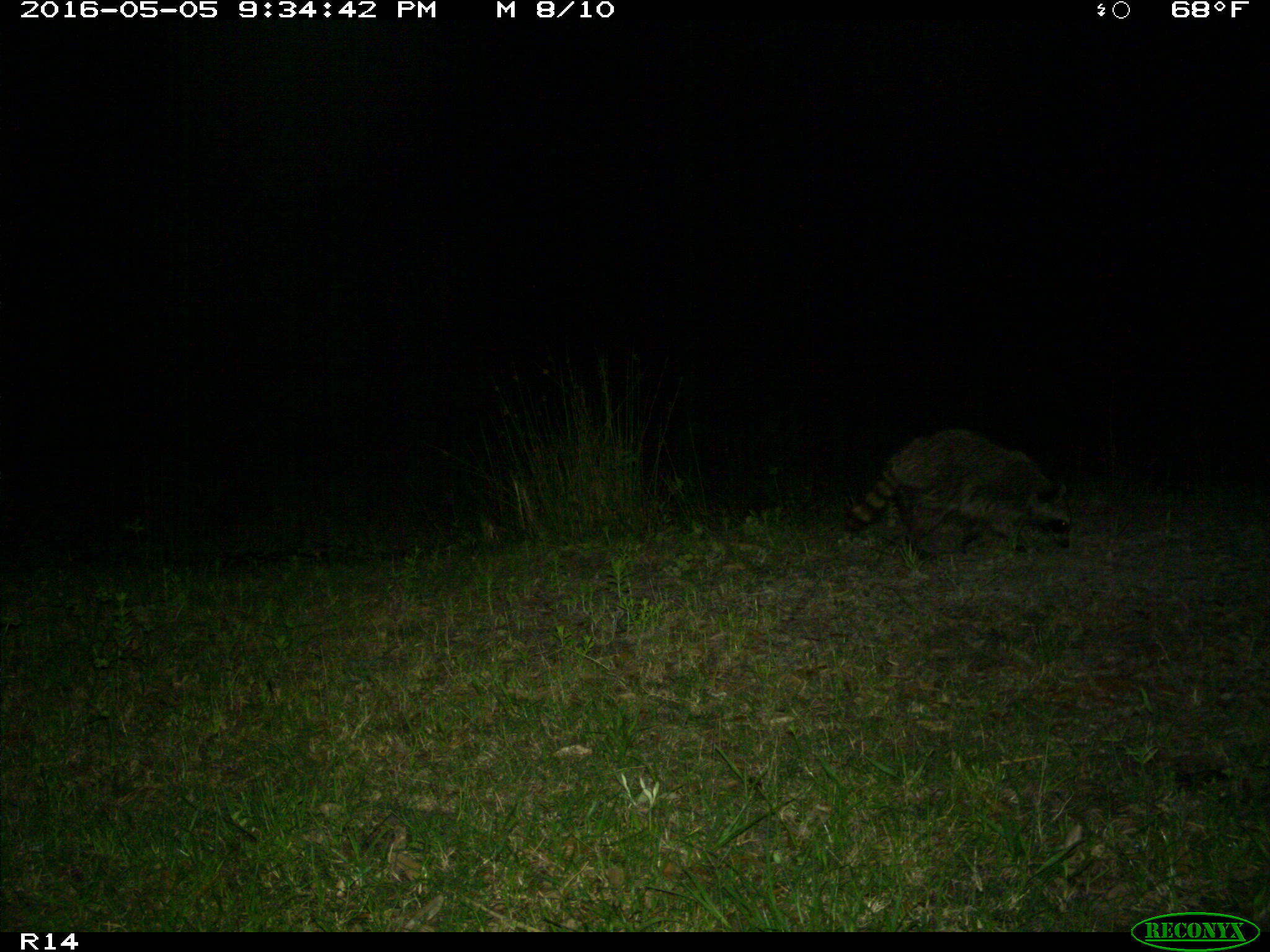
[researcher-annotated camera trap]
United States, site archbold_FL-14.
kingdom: Animalia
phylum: Chordata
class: Mammalia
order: Carnivora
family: Procyonidae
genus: Procyon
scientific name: Procyon lotor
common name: common raccoon